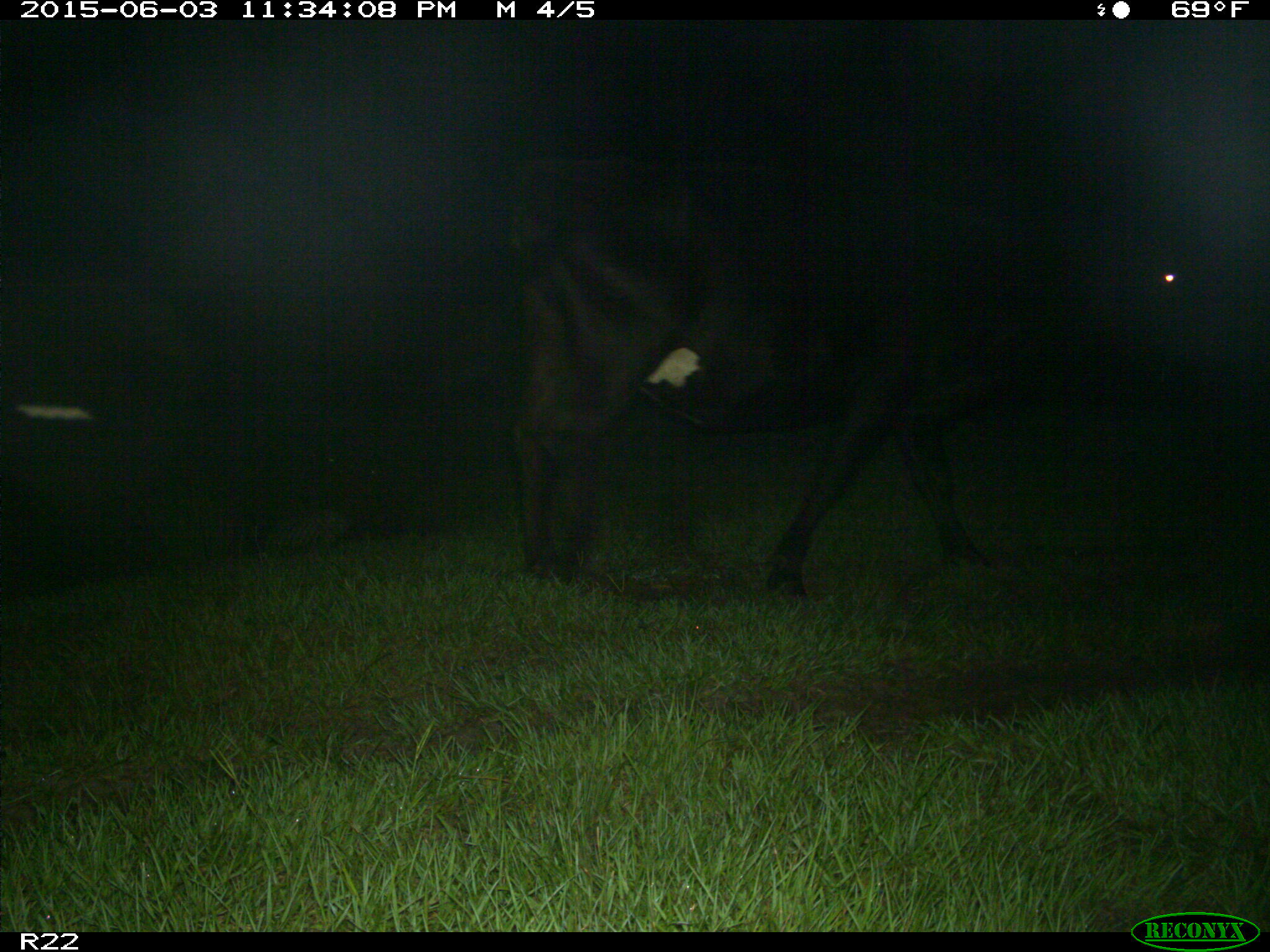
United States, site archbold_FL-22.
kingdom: Animalia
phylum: Chordata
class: Mammalia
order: Artiodactyla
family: Bovidae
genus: Bos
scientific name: Bos taurus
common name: domestic cow